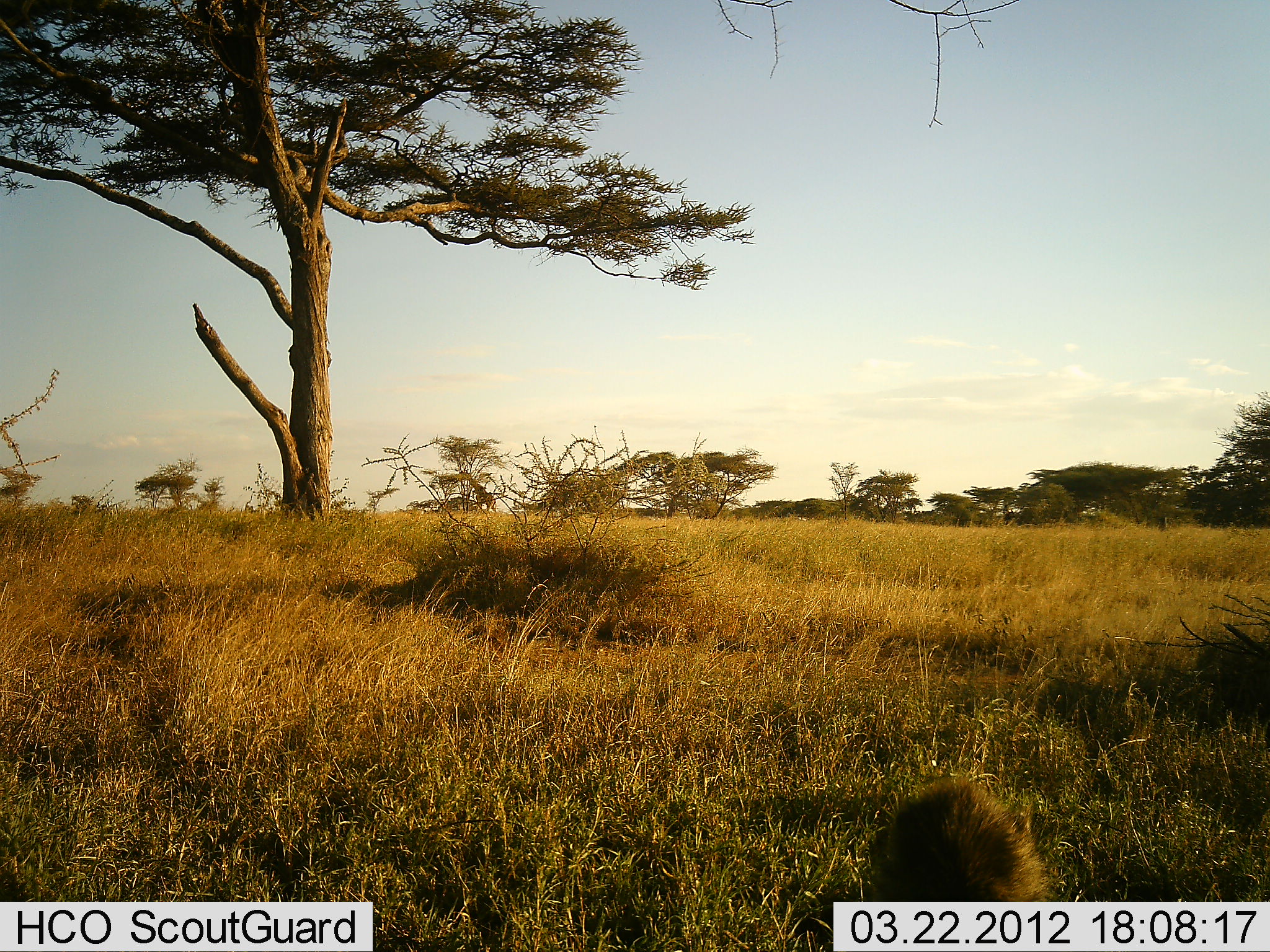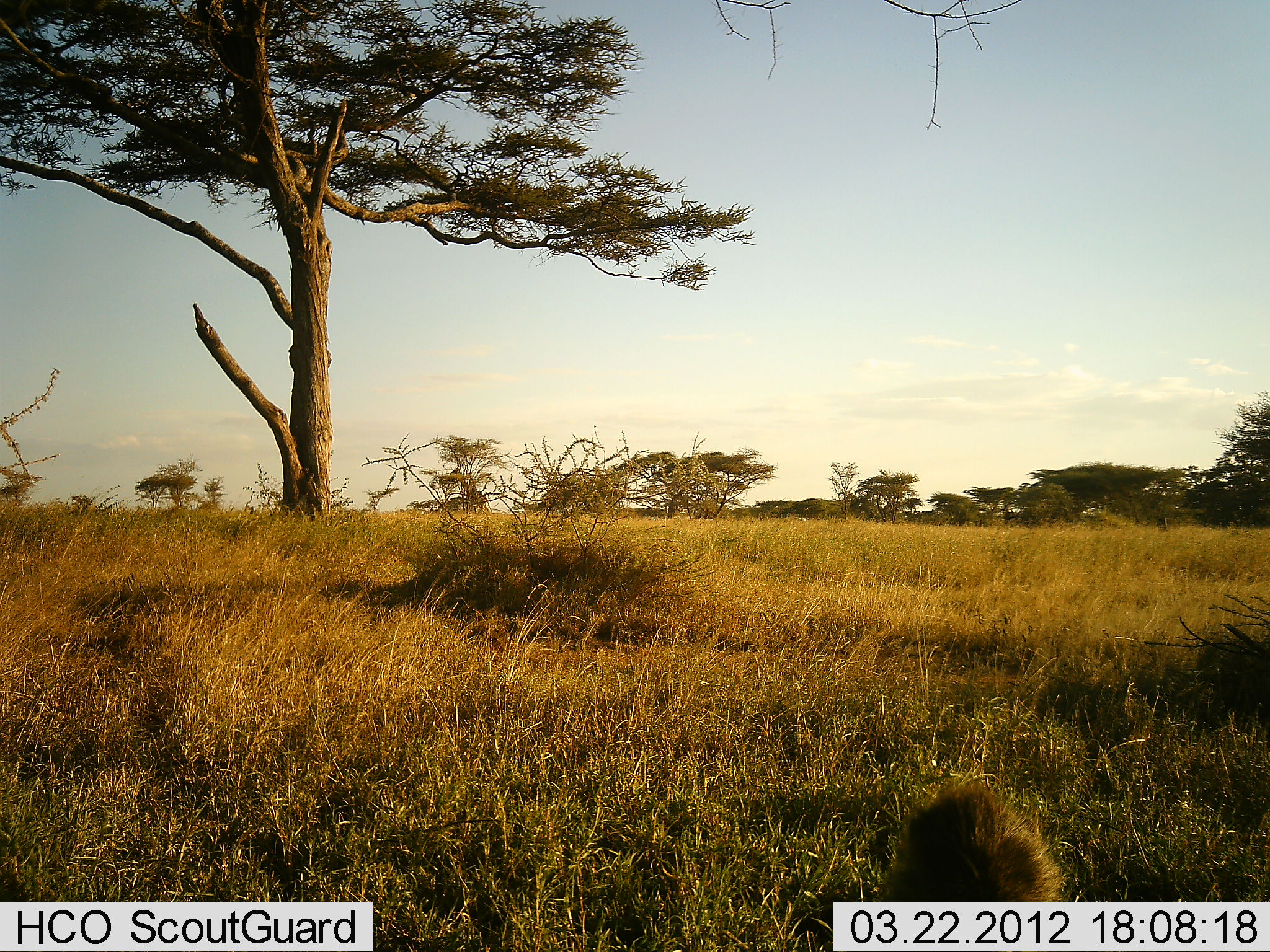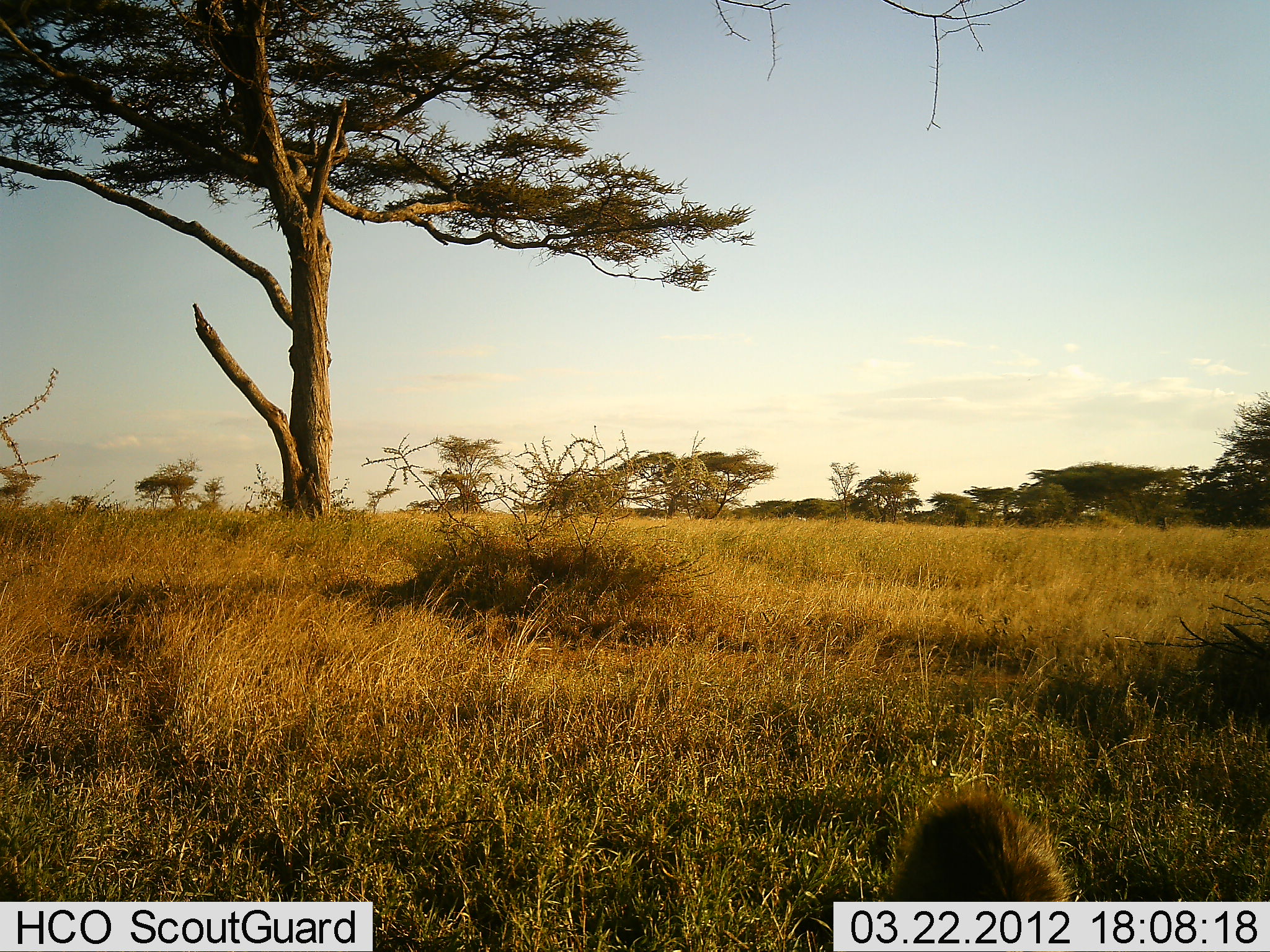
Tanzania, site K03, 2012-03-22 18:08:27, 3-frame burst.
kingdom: Animalia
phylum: Chordata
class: Mammalia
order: Artiodactyla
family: Giraffidae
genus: Giraffa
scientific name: Giraffa camelopardalis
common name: giraffe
Giraffe (Giraffa camelopardalis), count 1. Behavior (volunteer vote fractions): standing 11%, resting 0%, moving 100%, interacting 0%. Young present (vote fraction): 0%. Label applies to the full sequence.